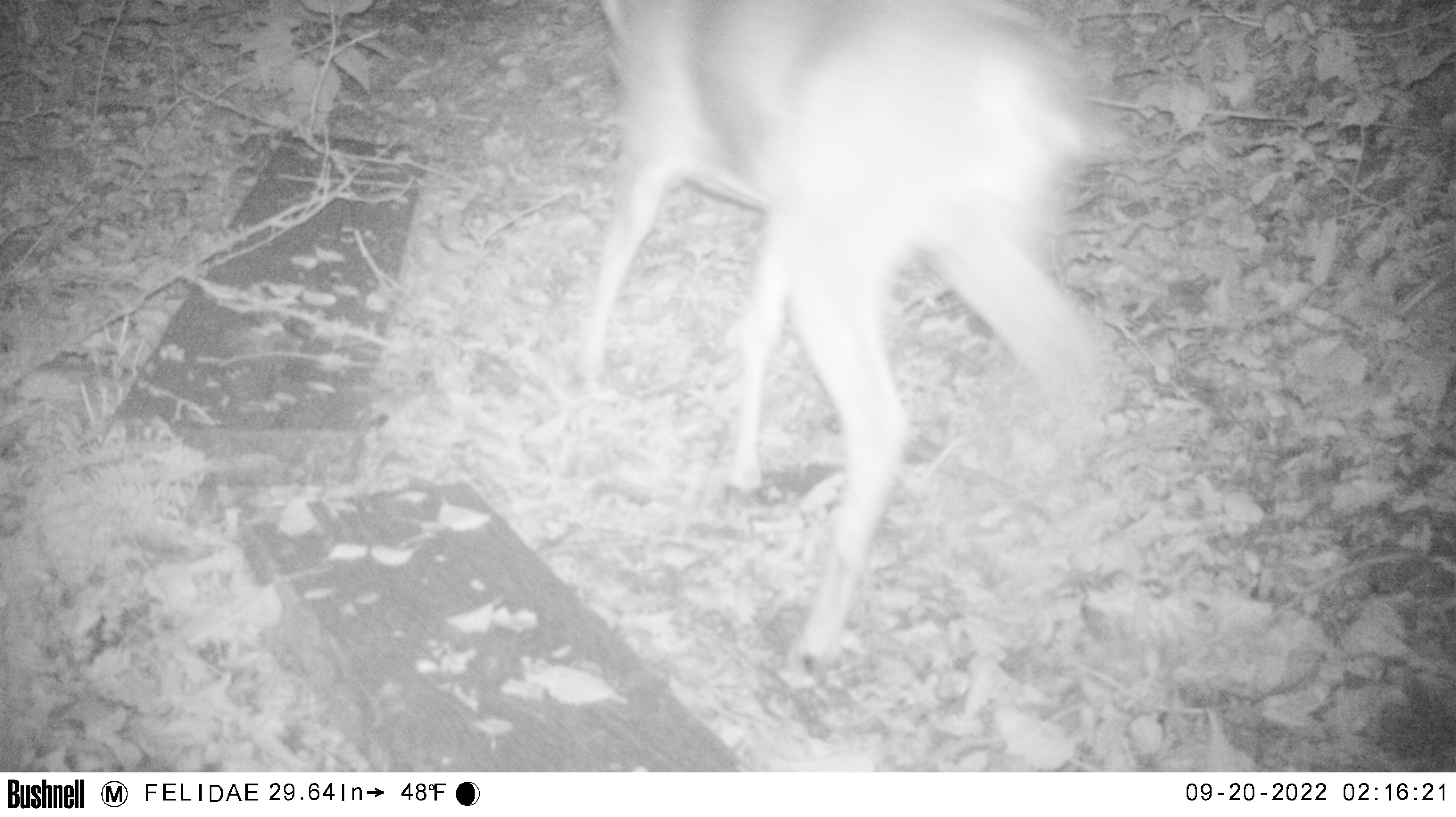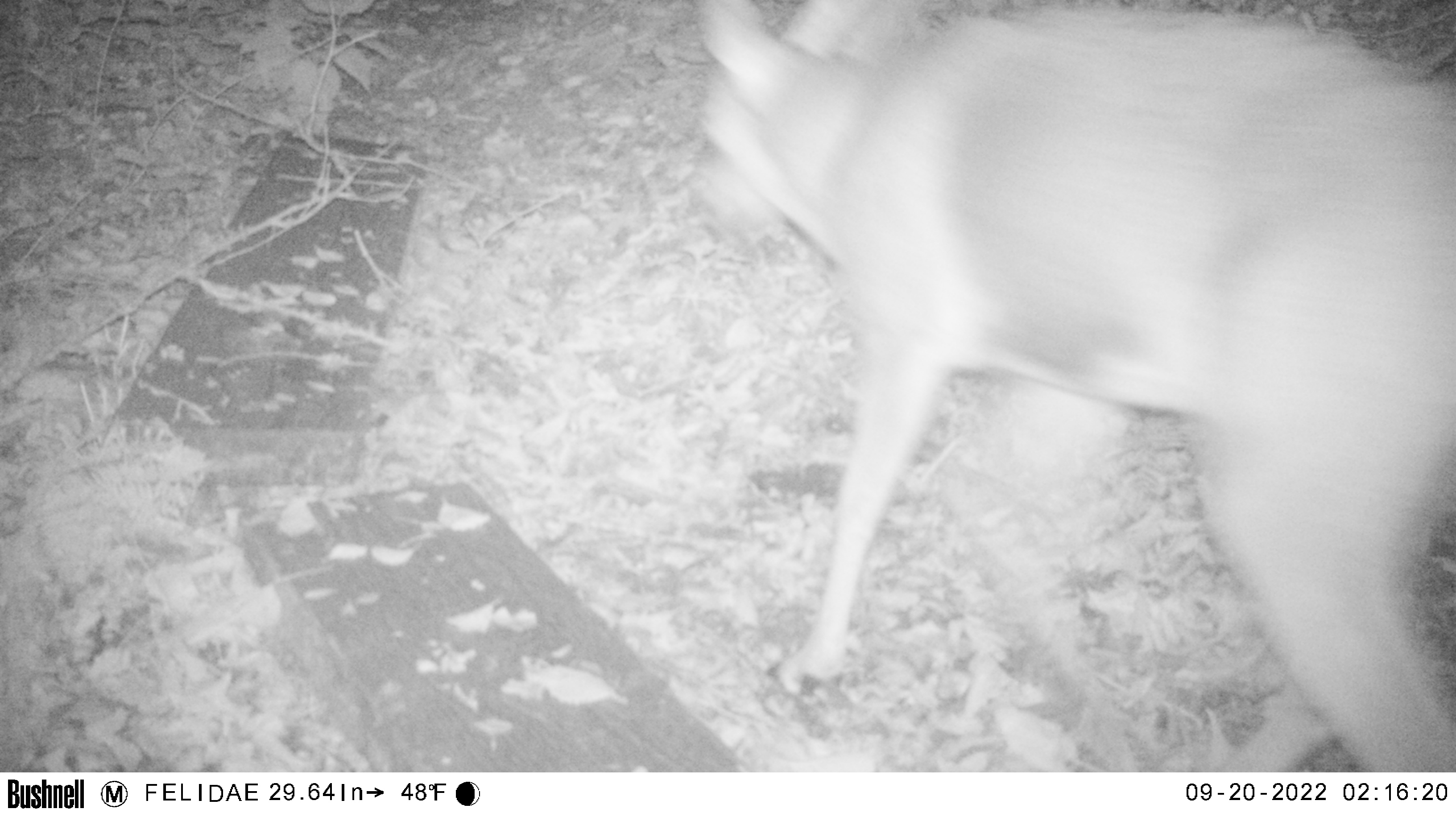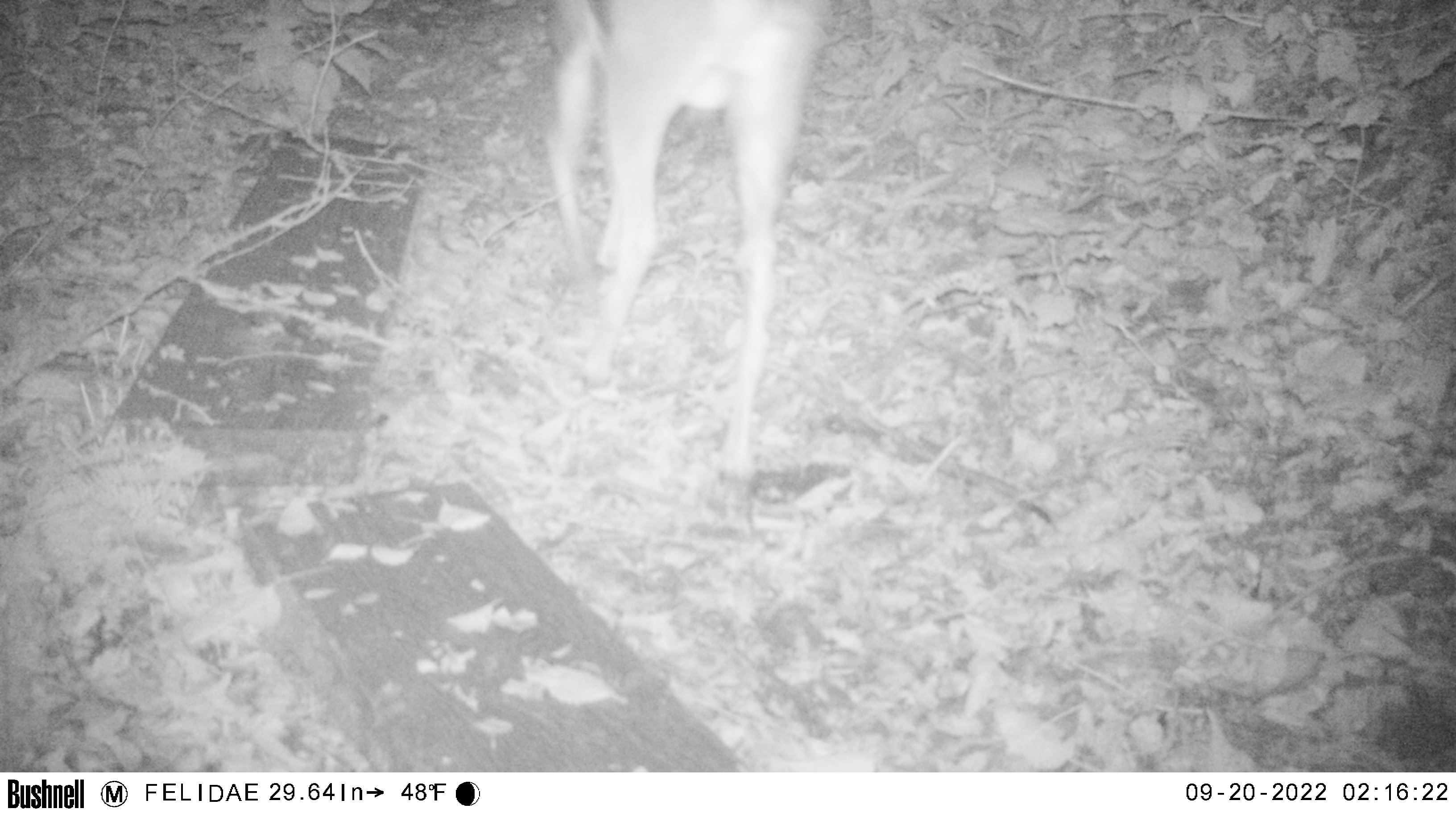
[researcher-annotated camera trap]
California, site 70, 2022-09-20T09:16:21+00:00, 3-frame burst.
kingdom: Animalia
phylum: Chordata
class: Mammalia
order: Artiodactyla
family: Cervidae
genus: Odocoileus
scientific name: Odocoileus hemionus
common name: mule deer